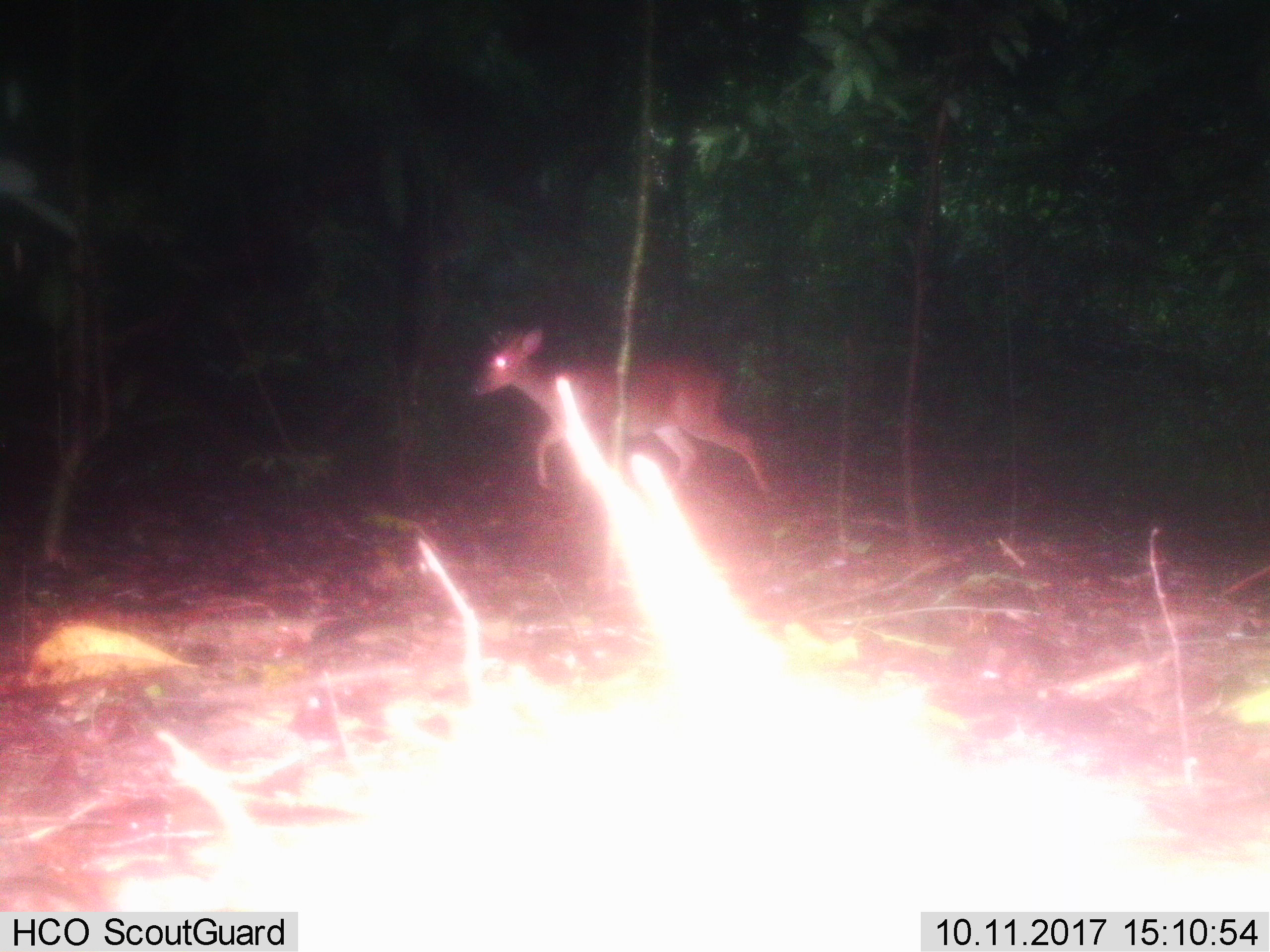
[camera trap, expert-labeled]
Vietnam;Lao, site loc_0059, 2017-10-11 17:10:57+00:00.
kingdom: Animalia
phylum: Chordata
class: Mammalia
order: Artiodactyla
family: Cervidae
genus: Muntiacus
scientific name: Muntiacus vuquangensis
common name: large-antlered muntjac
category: large antlered muntjac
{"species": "large antlered muntjac (large-antlered muntjac) (Muntiacus vuquangensis)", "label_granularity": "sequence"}